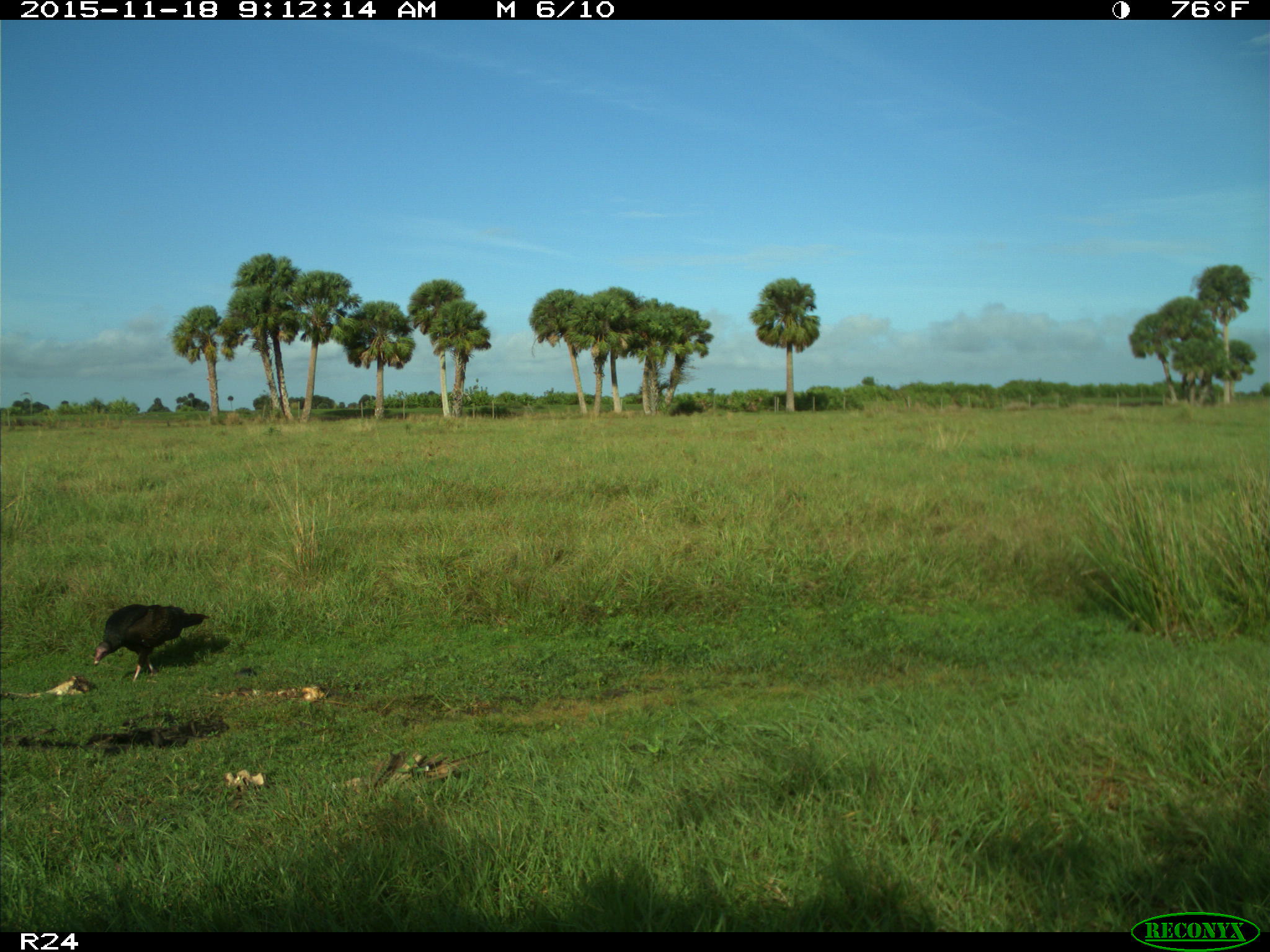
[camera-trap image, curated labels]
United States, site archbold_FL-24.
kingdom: Animalia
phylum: Chordata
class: Aves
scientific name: Aves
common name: birds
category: unidentified bird